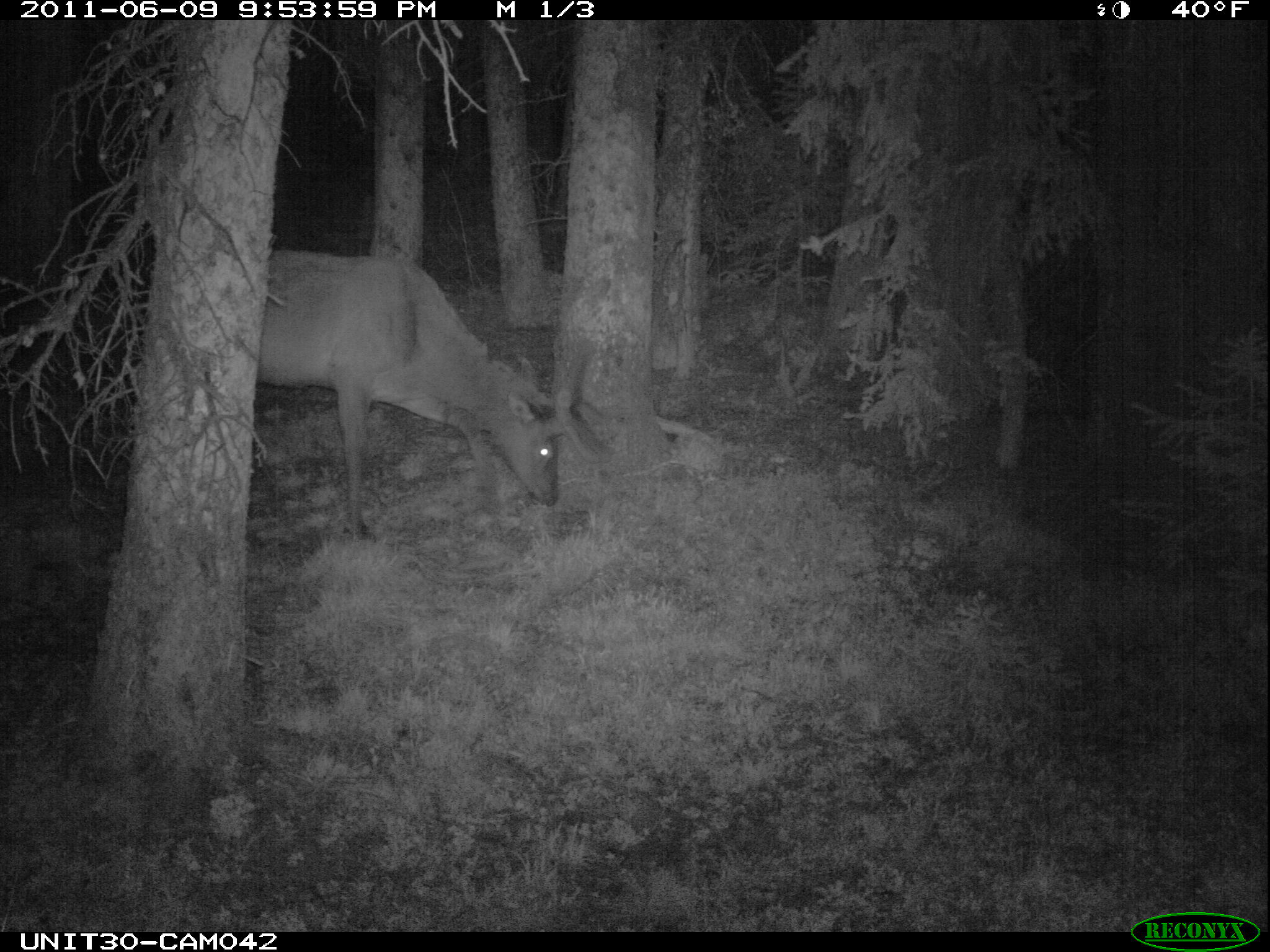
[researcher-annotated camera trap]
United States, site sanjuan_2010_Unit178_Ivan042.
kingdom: Animalia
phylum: Chordata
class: Mammalia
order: Artiodactyla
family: Cervidae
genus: Cervus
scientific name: Cervus elaphus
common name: red deer